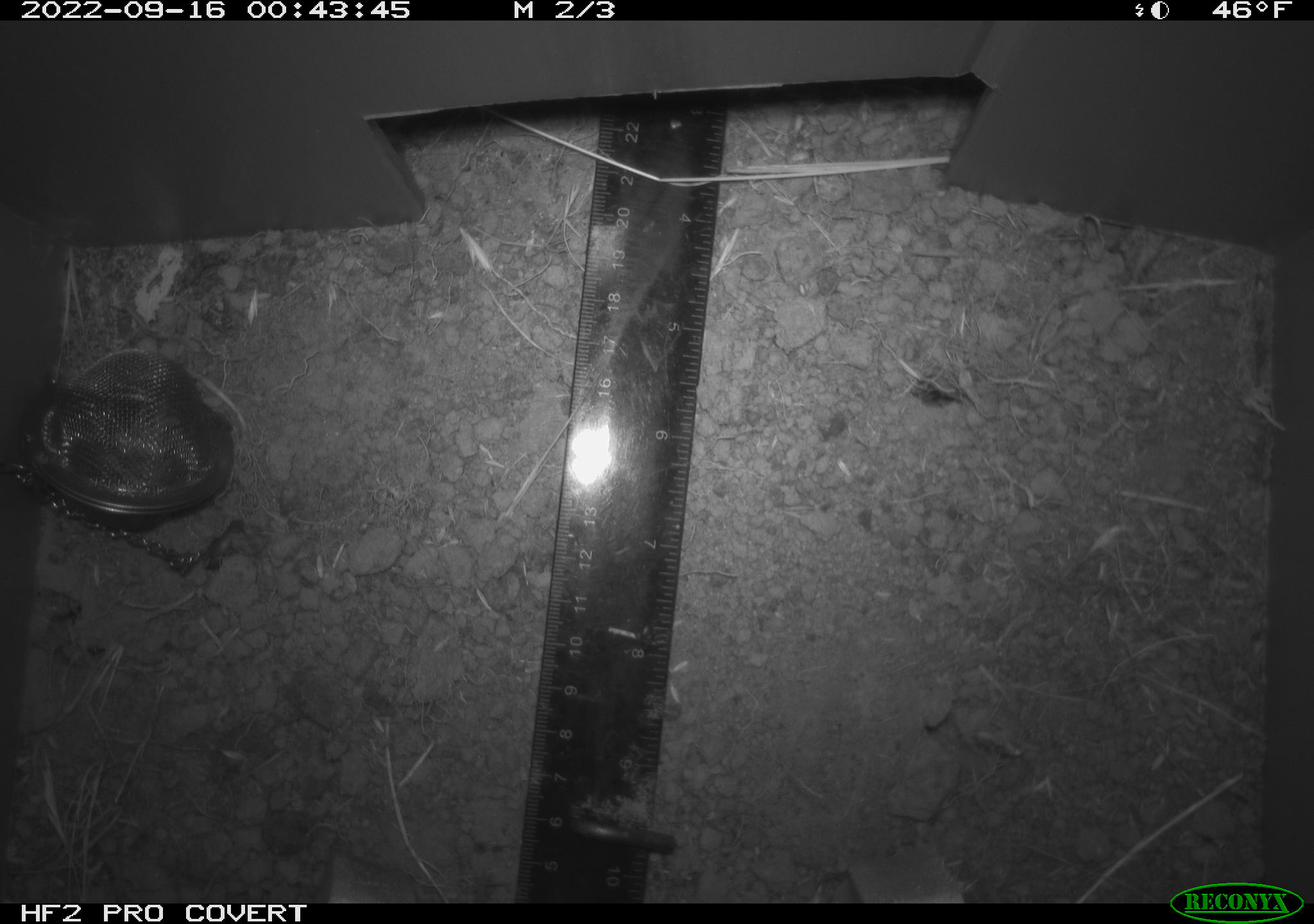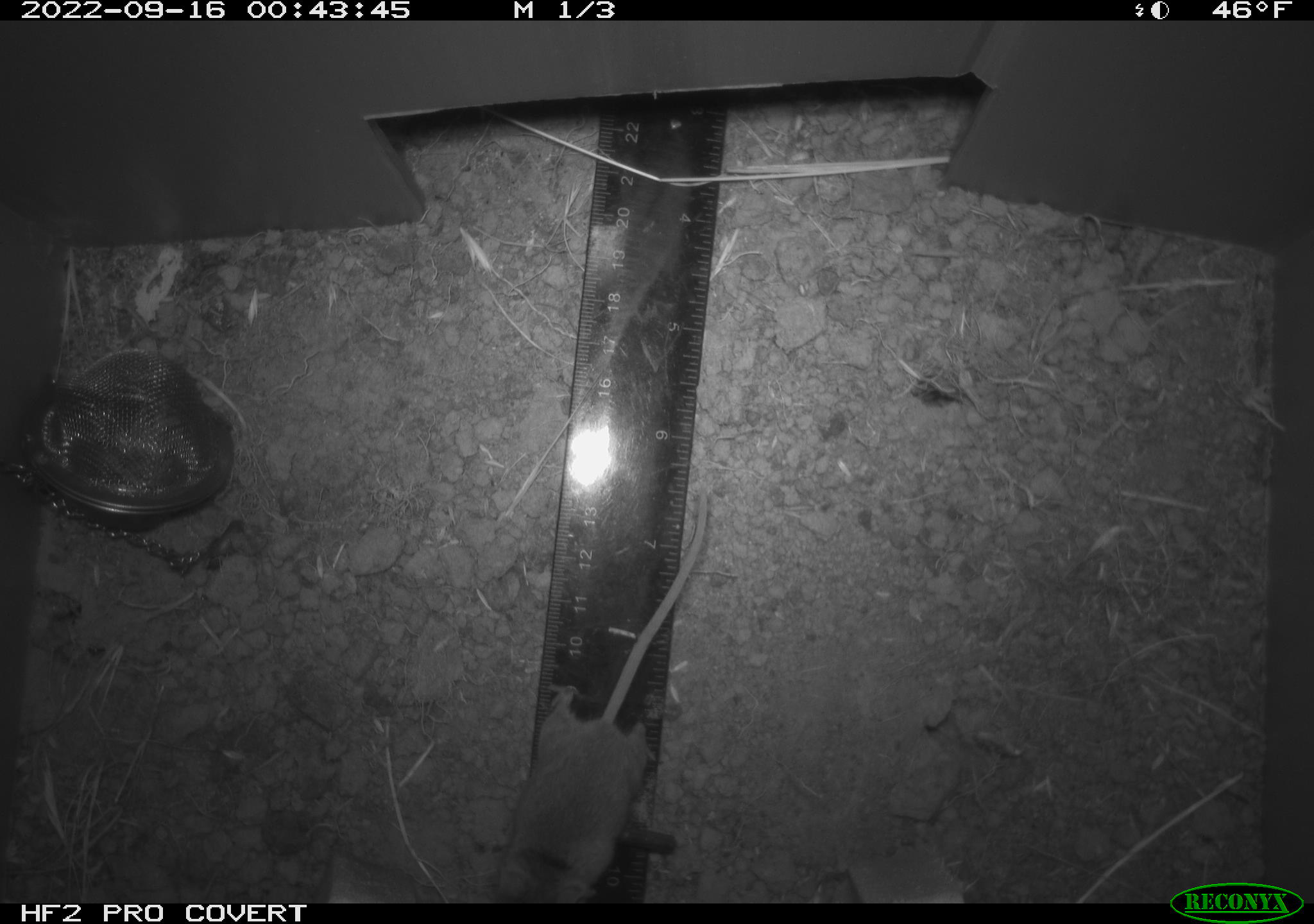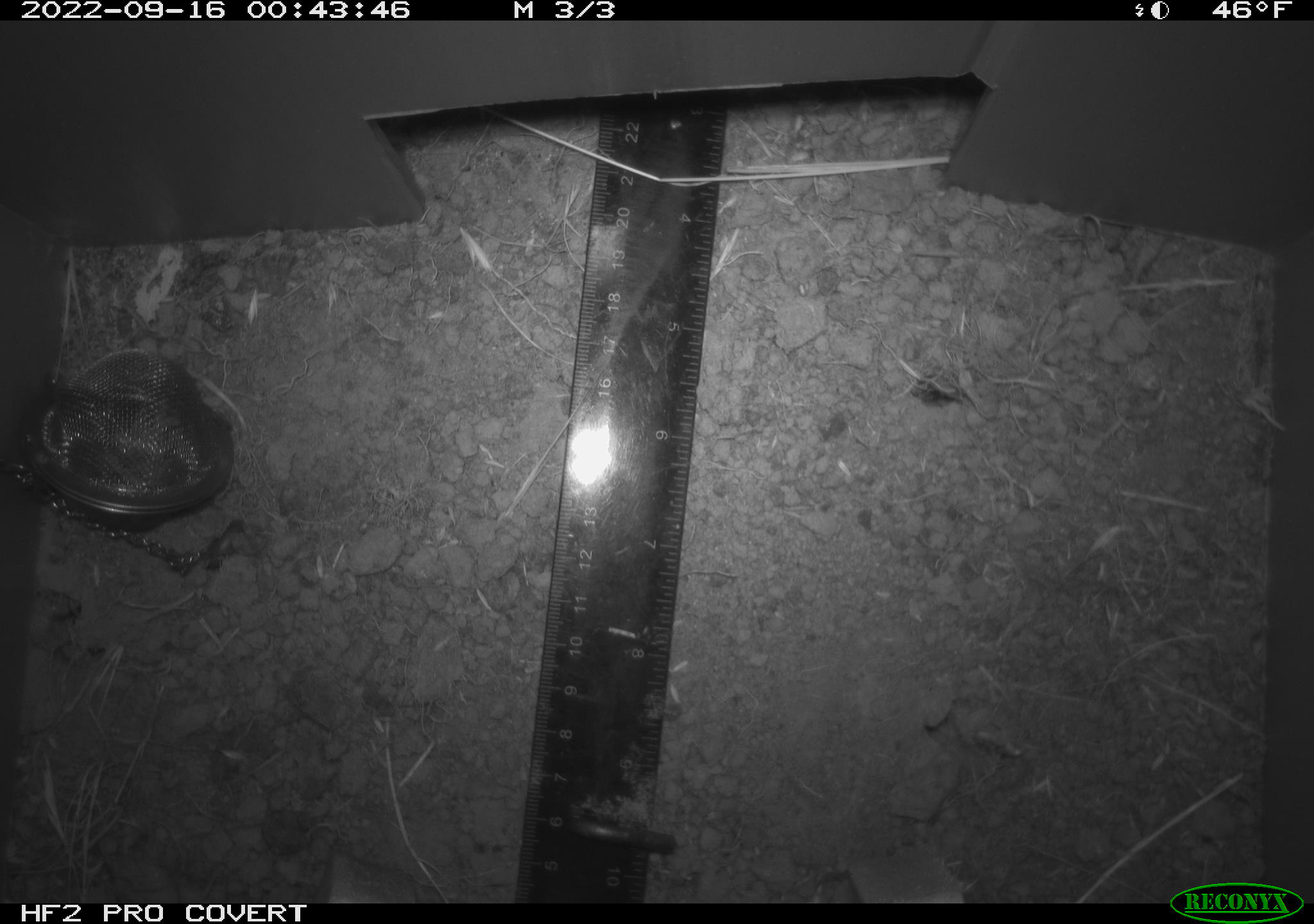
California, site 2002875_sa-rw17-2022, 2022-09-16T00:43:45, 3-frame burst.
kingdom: Animalia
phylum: Chordata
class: Mammalia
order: Rodentia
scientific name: Rodentia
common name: mouse species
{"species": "mouse species (Rodentia)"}